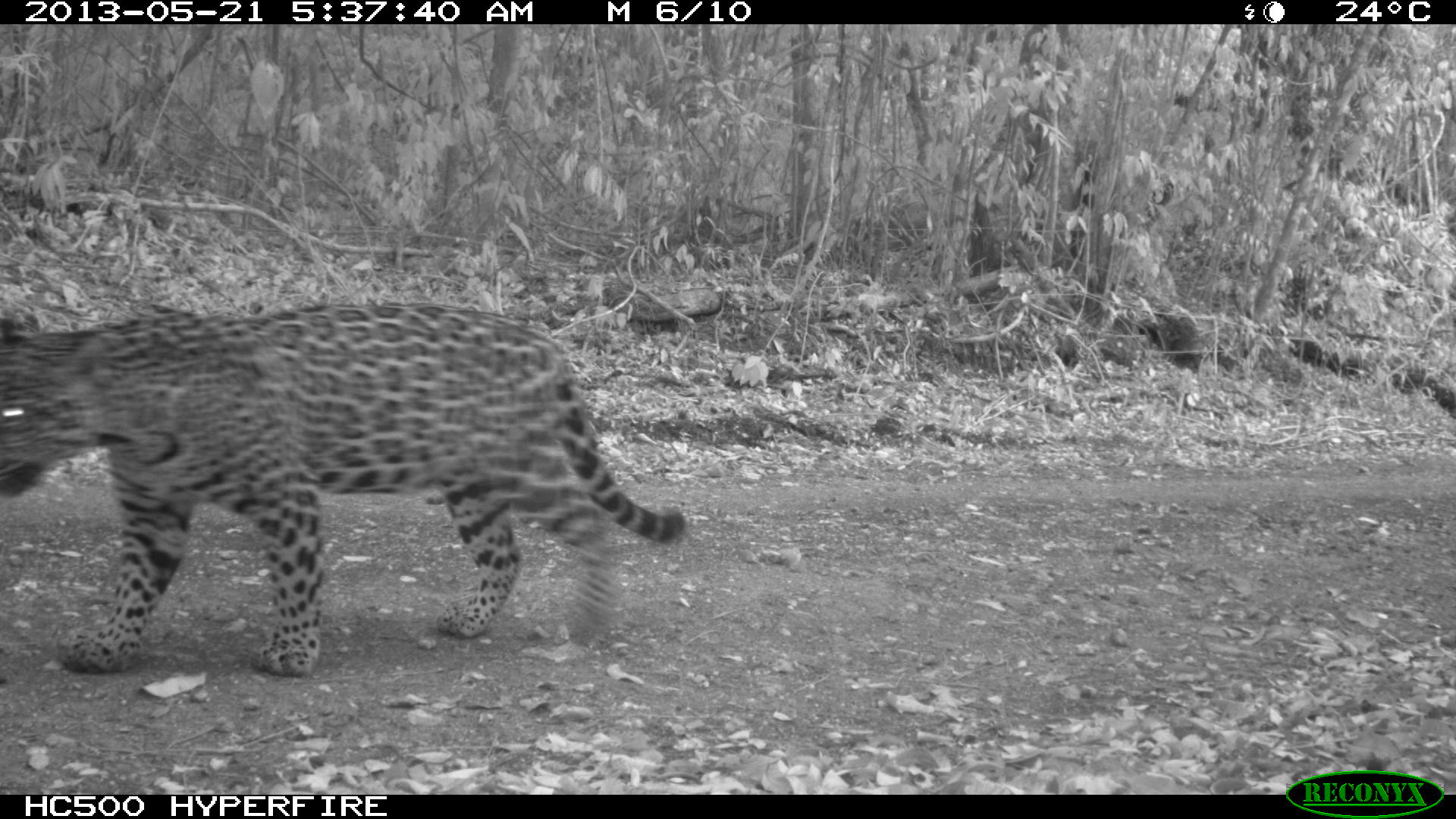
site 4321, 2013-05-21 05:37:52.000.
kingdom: Animalia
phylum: Chordata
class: Mammalia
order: Carnivora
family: Felidae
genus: Panthera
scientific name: Panthera onca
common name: jaguar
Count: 1.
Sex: female.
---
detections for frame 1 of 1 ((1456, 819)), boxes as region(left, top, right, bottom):
panthera onca: region(0, 302, 684, 676)